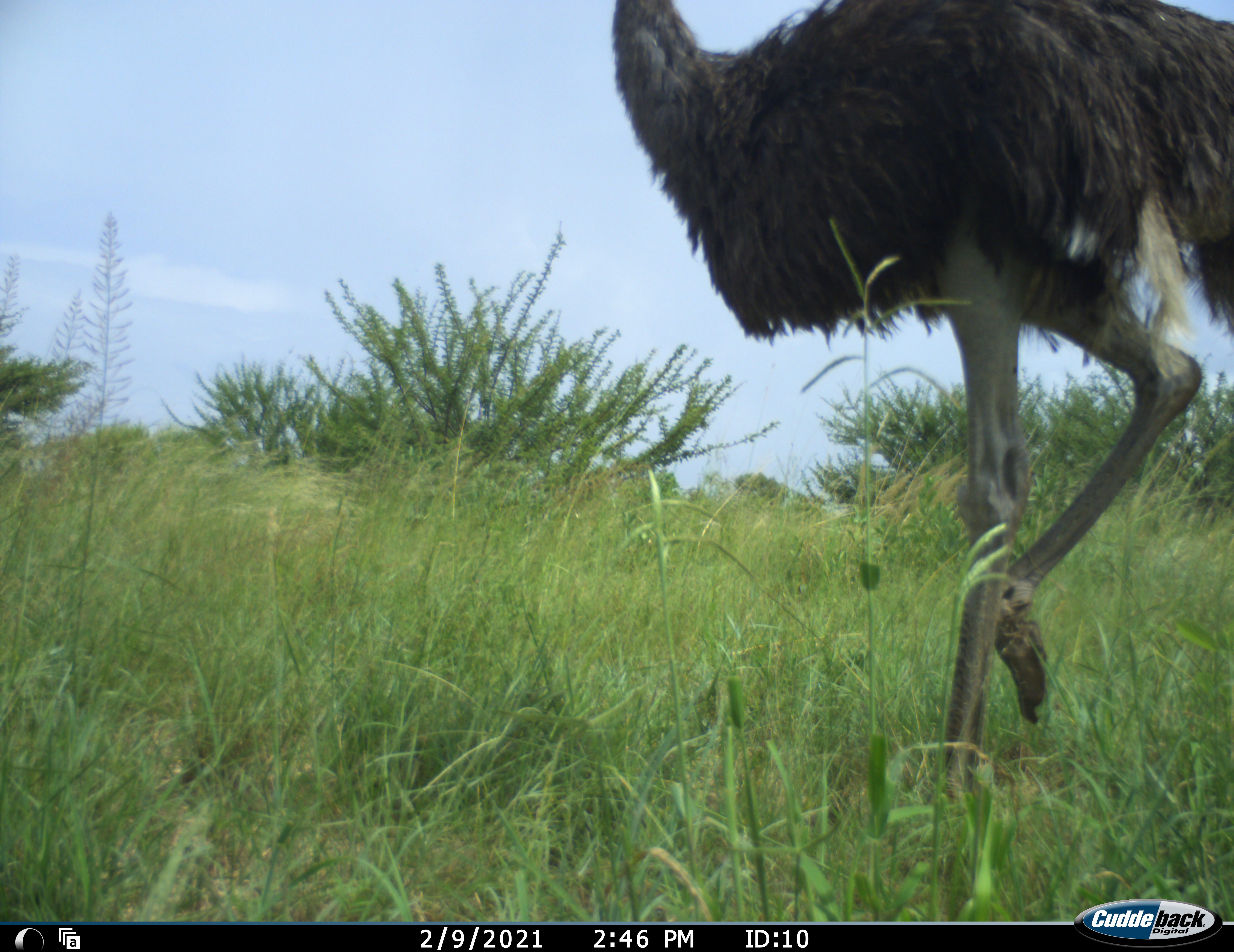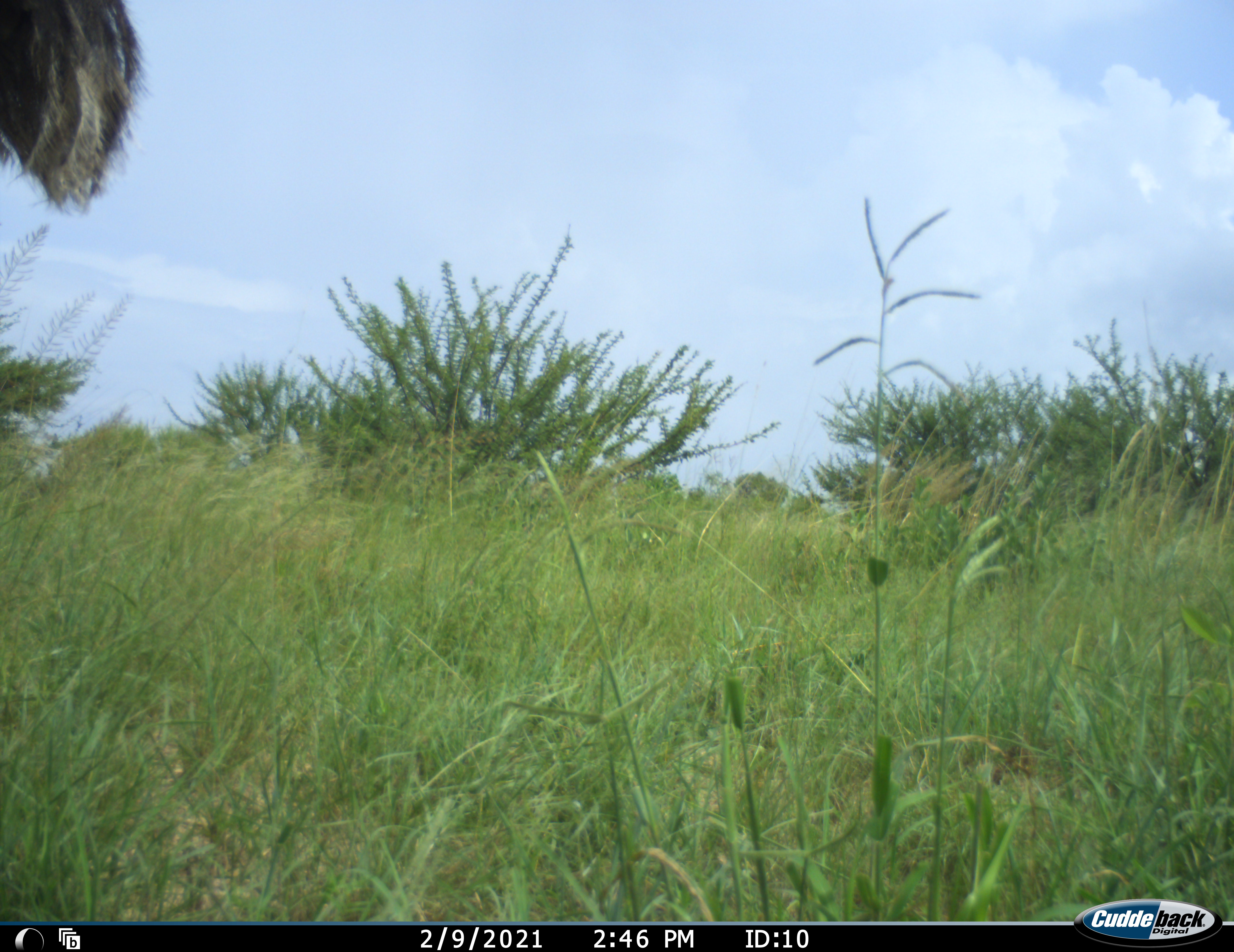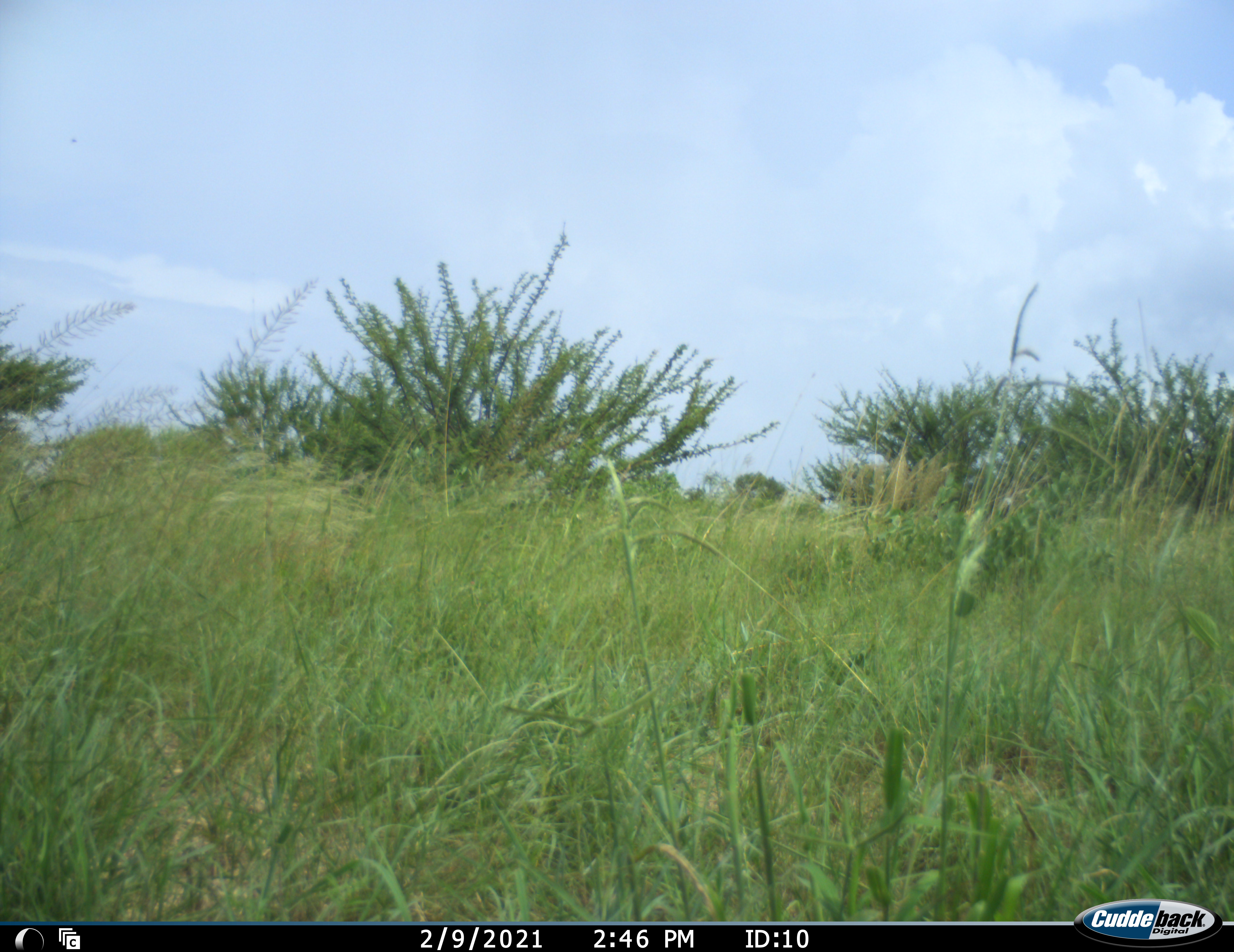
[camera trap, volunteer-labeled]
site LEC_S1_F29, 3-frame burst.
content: unidentified animal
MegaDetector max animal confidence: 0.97